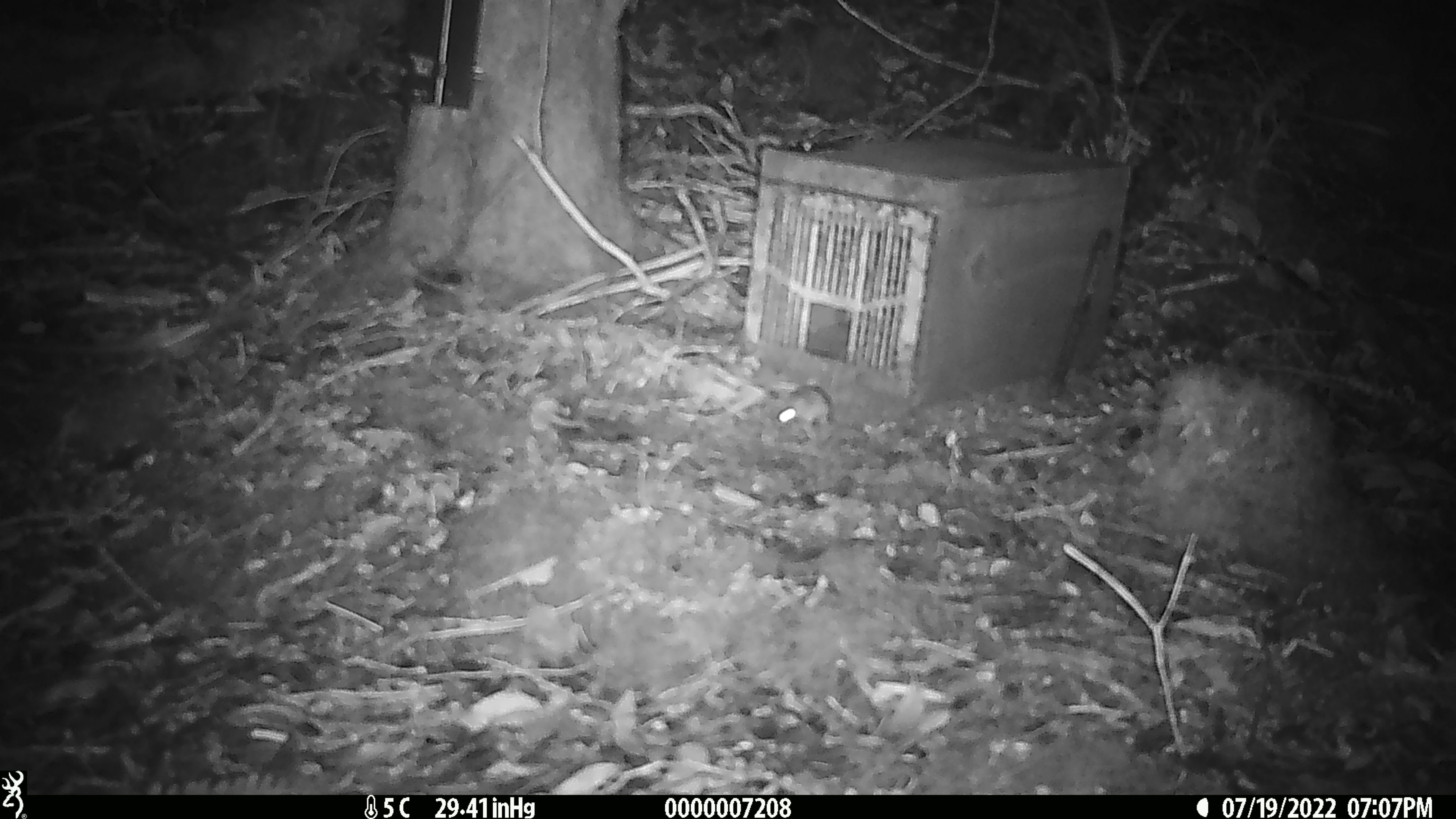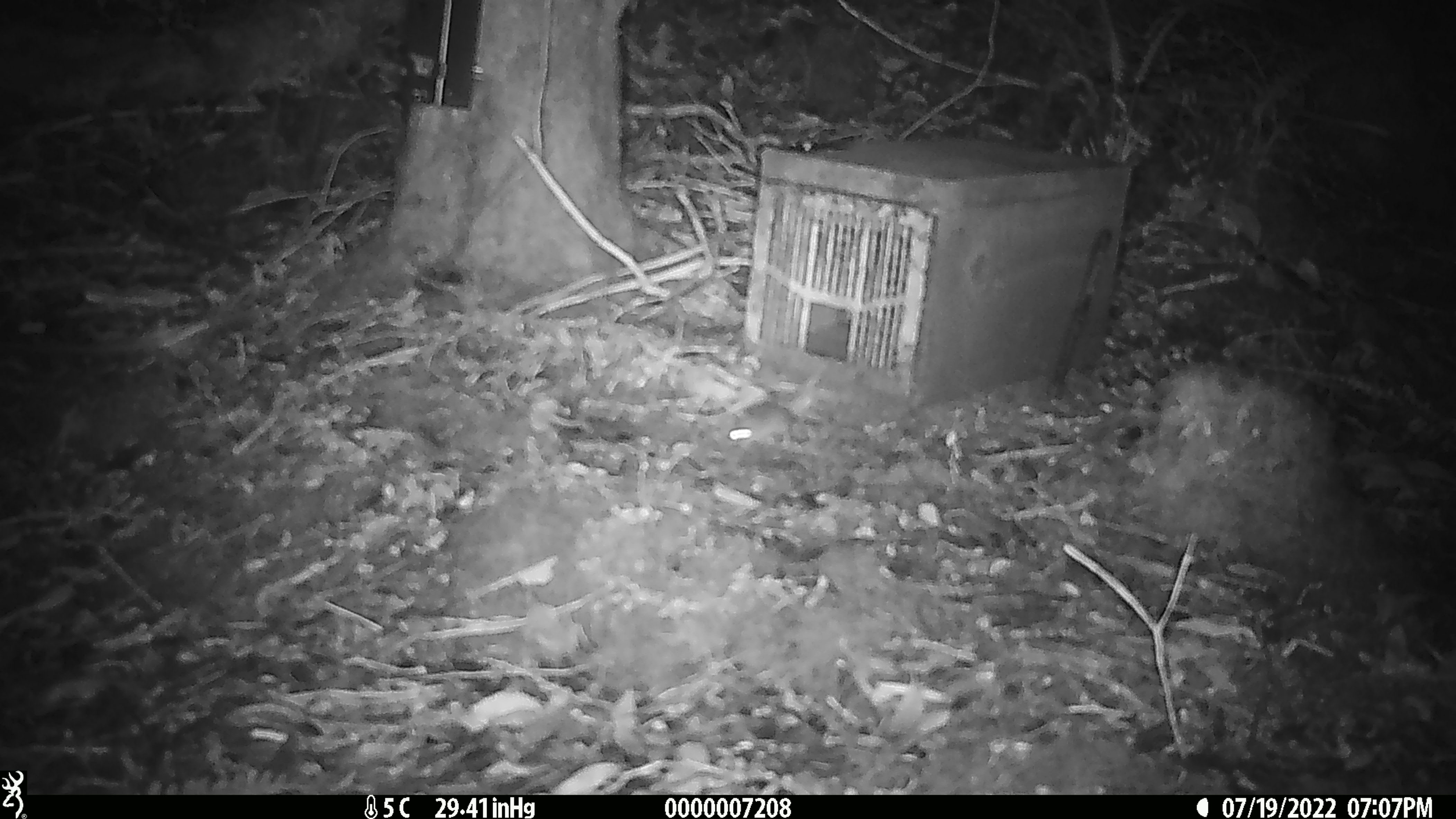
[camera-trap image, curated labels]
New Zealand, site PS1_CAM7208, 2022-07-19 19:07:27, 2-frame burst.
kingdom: Animalia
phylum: Chordata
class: Mammalia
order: Rodentia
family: Muridae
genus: Mus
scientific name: Mus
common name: mouse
Mouse (Mus).